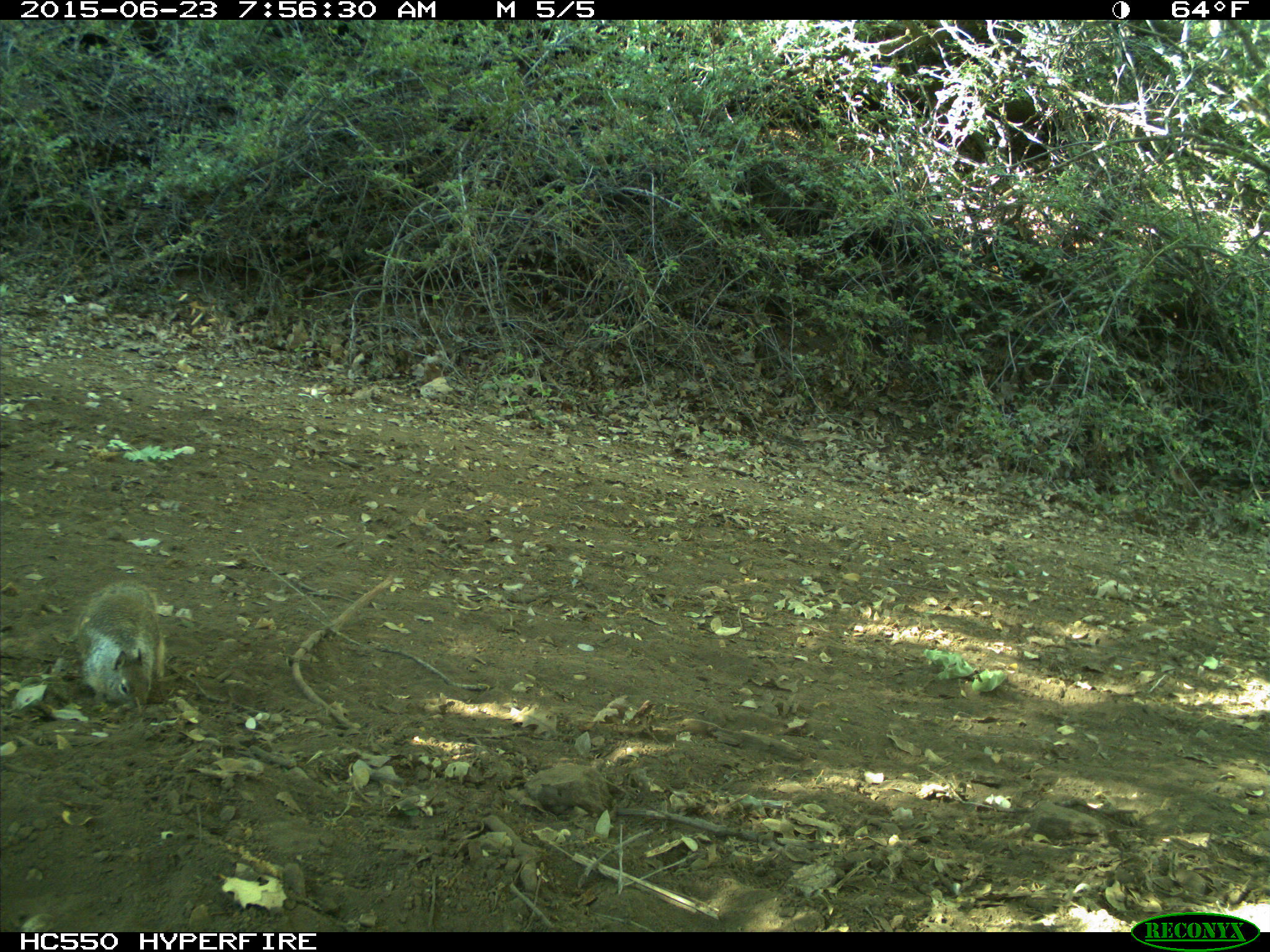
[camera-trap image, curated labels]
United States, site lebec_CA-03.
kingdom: Animalia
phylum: Chordata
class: Mammalia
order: Rodentia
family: Sciuridae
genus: Otospermophilus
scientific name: Otospermophilus beecheyi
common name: california ground squirrel